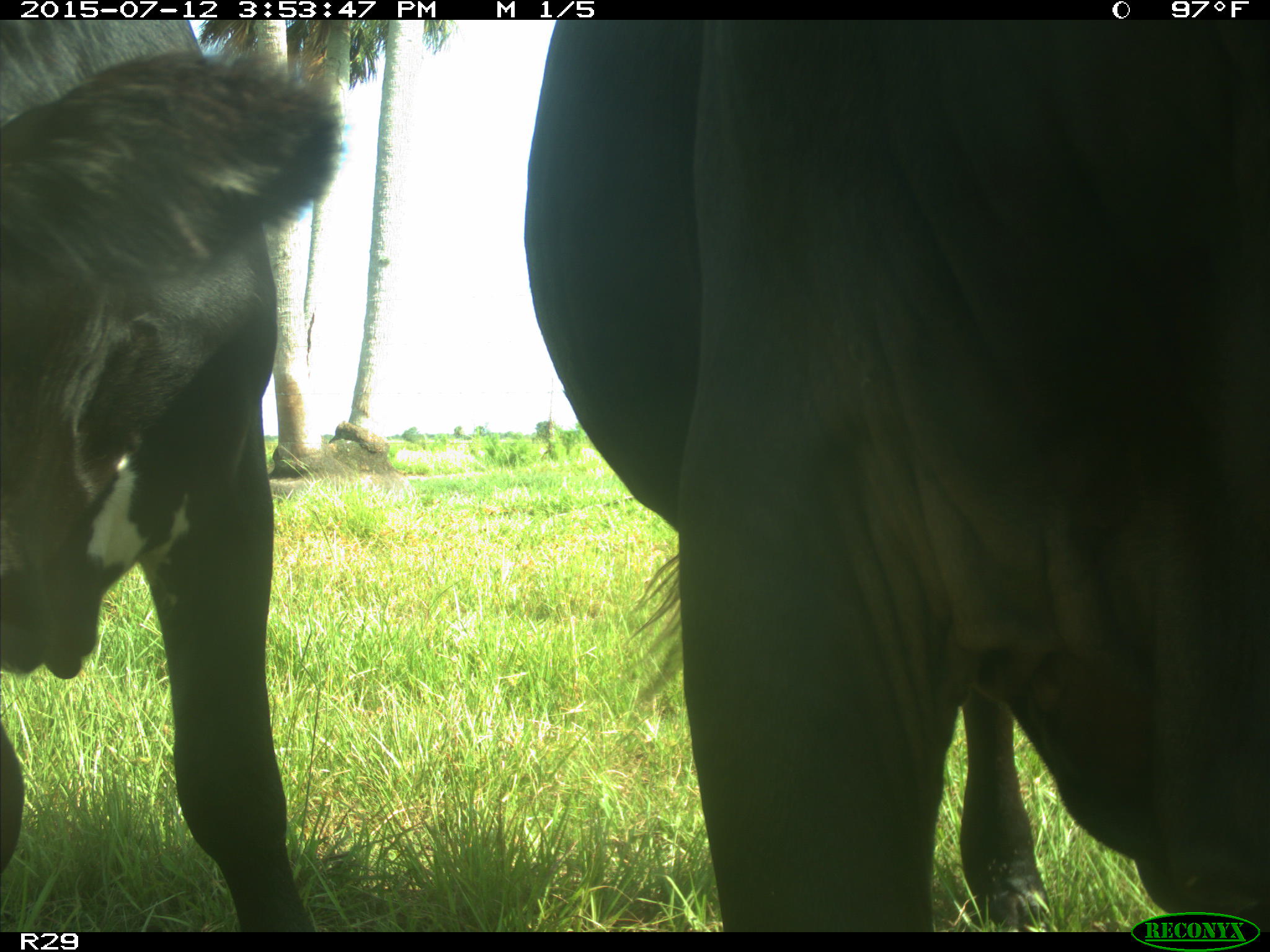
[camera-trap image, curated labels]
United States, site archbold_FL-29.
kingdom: Animalia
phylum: Chordata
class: Mammalia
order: Artiodactyla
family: Bovidae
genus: Bos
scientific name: Bos taurus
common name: domestic cow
Bos taurus (domestic cow).